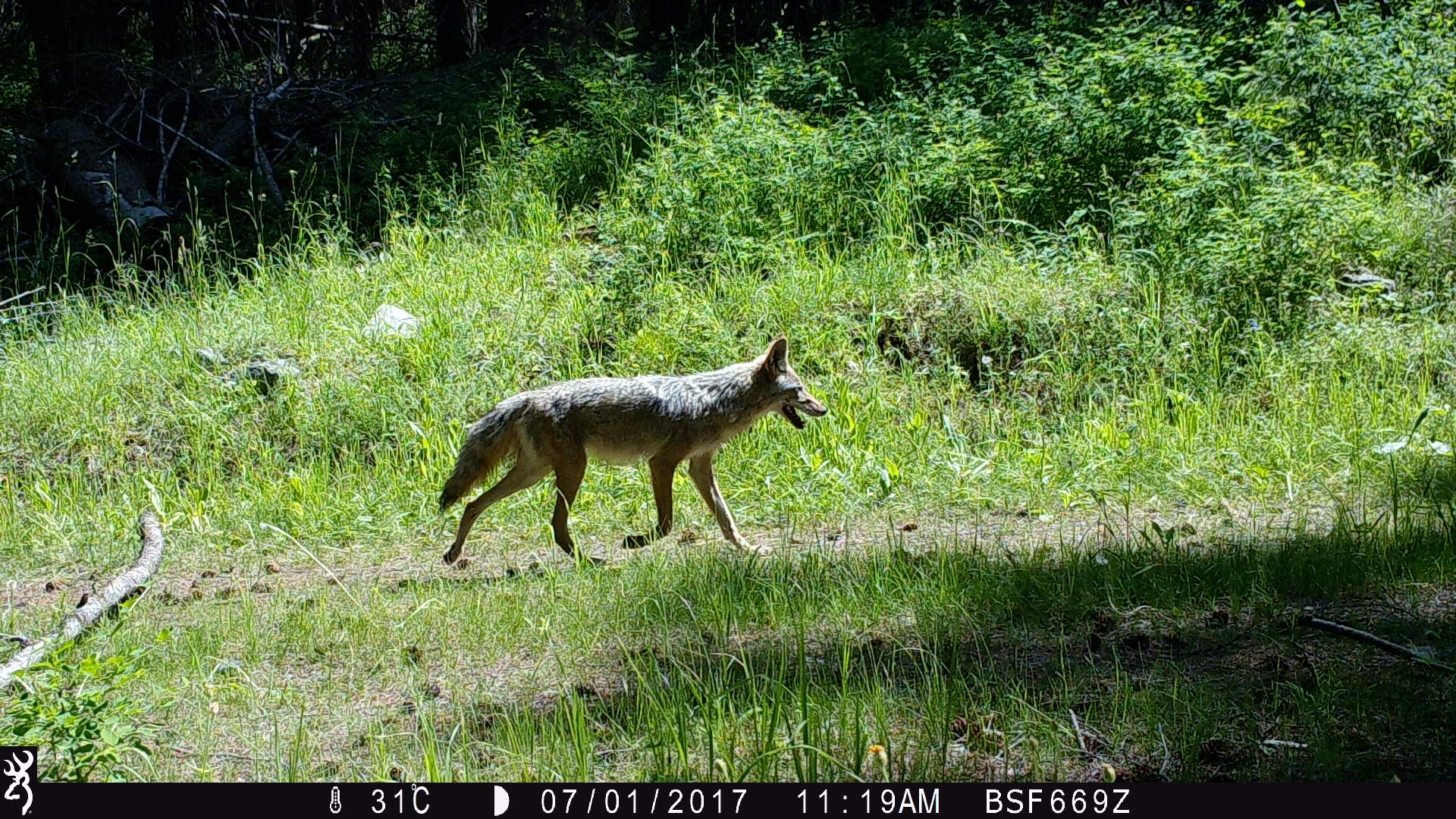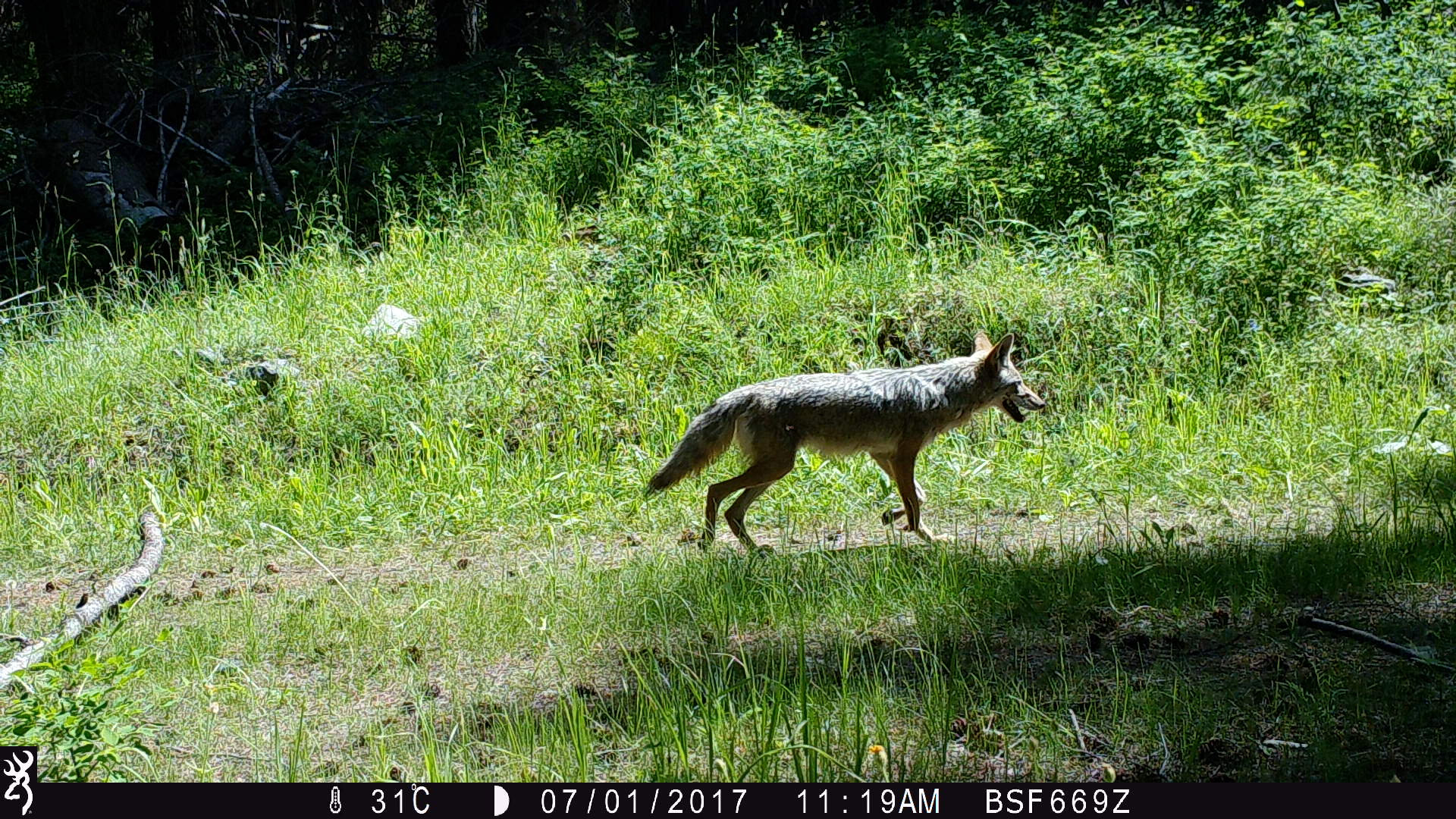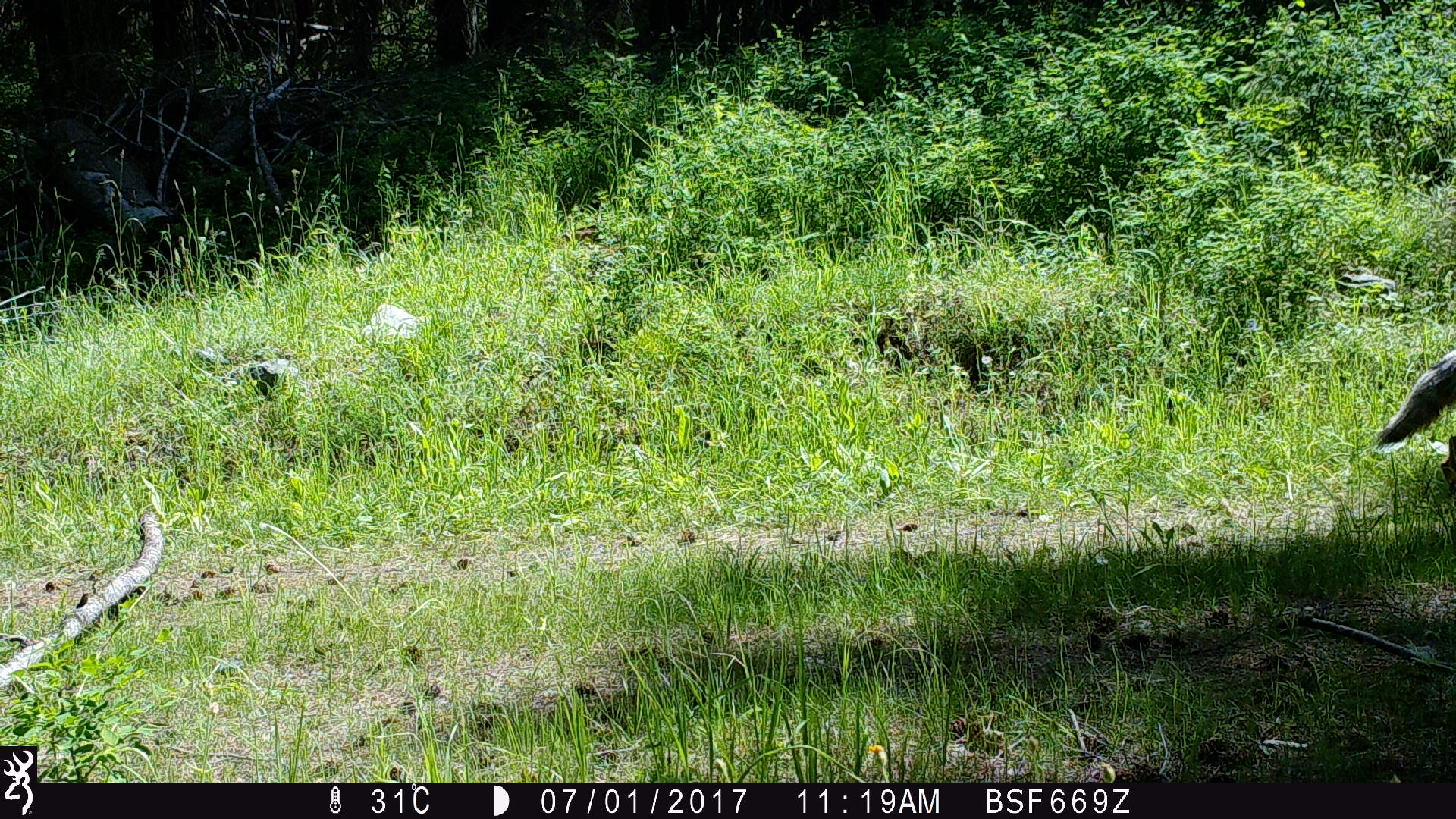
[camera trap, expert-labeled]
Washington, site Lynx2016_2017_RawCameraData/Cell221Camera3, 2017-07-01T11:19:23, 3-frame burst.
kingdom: Animalia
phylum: Chordata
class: Mammalia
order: Carnivora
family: Canidae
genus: Canis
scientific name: Canis latrans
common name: coyote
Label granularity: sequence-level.